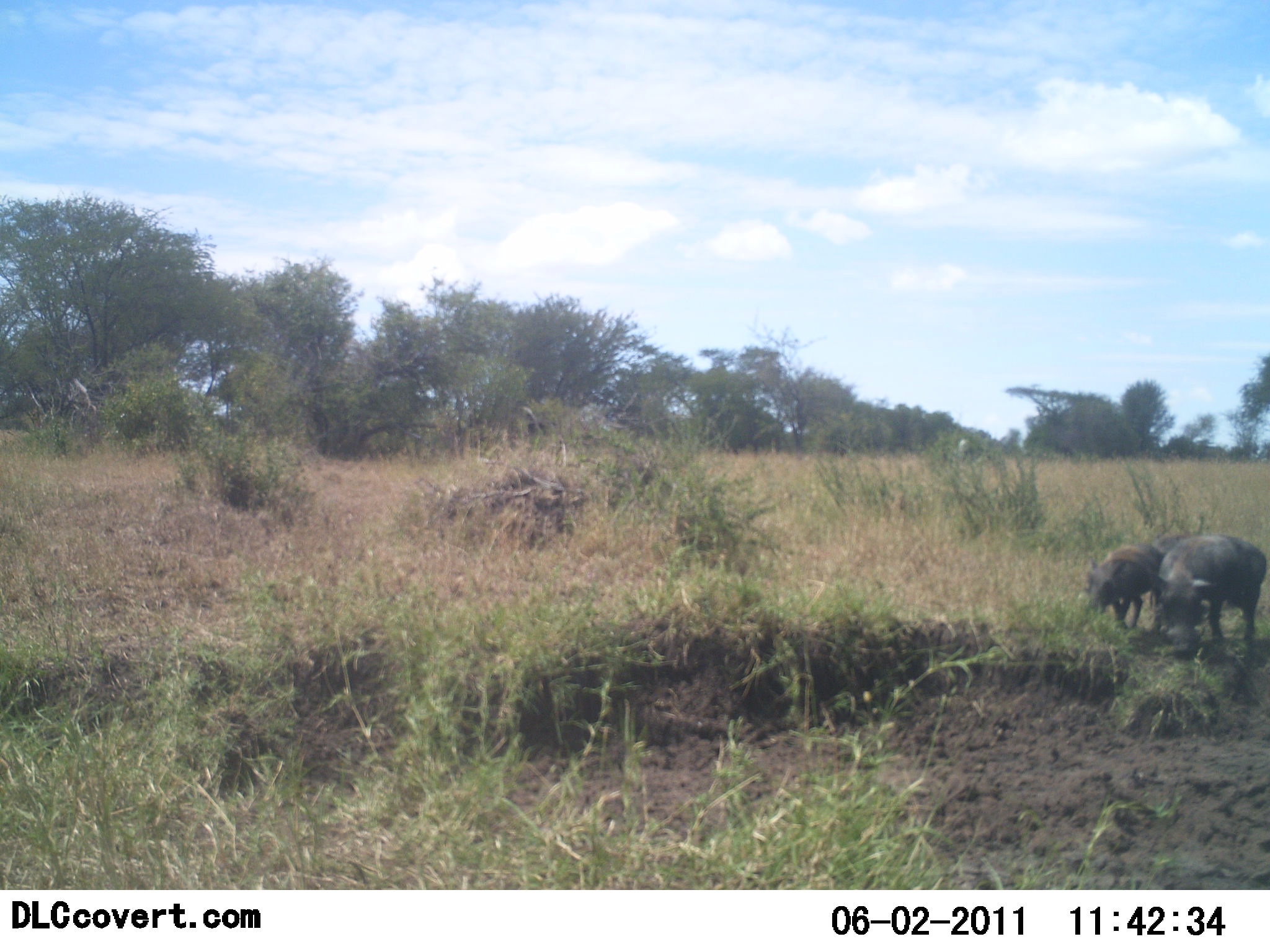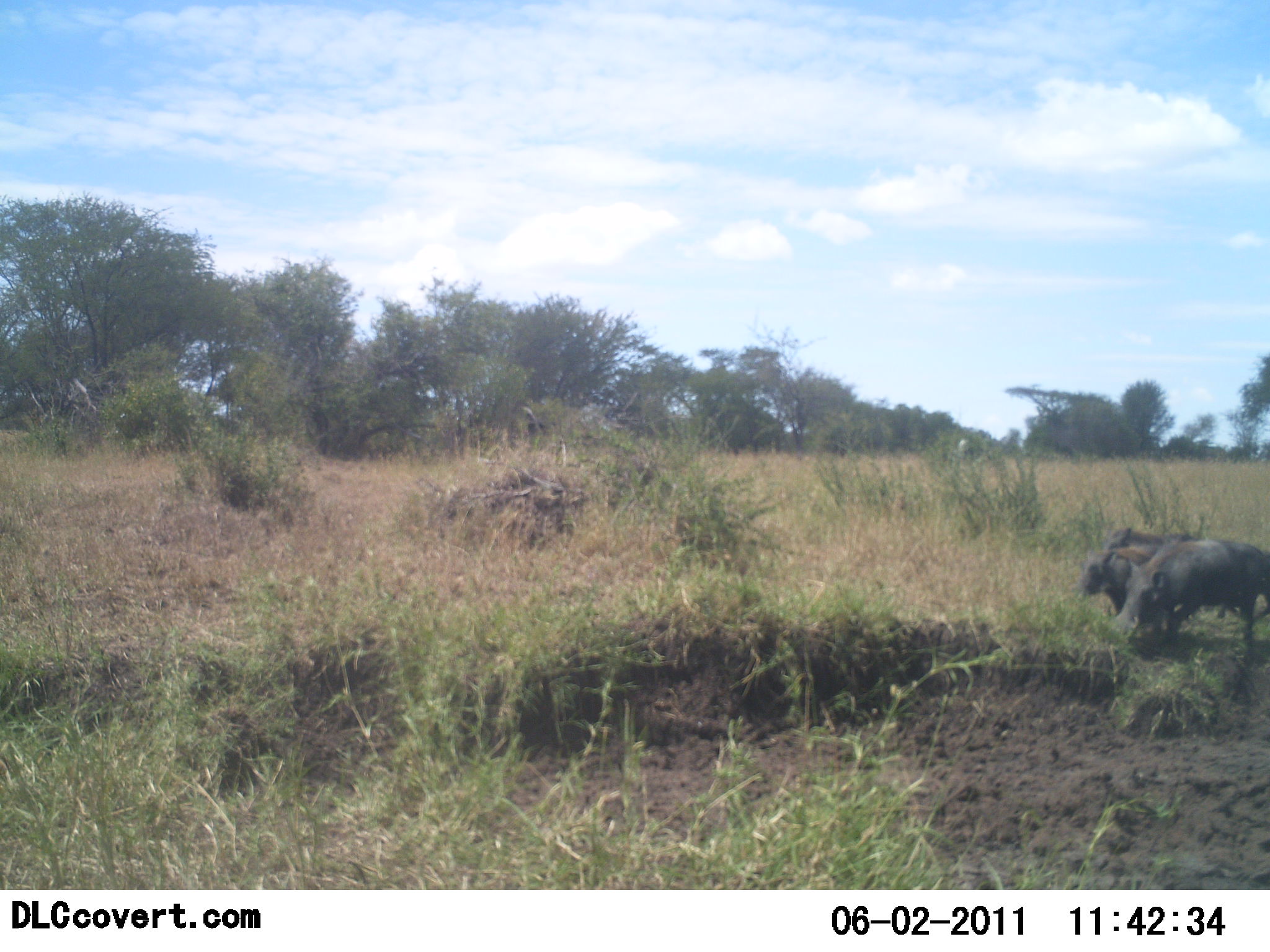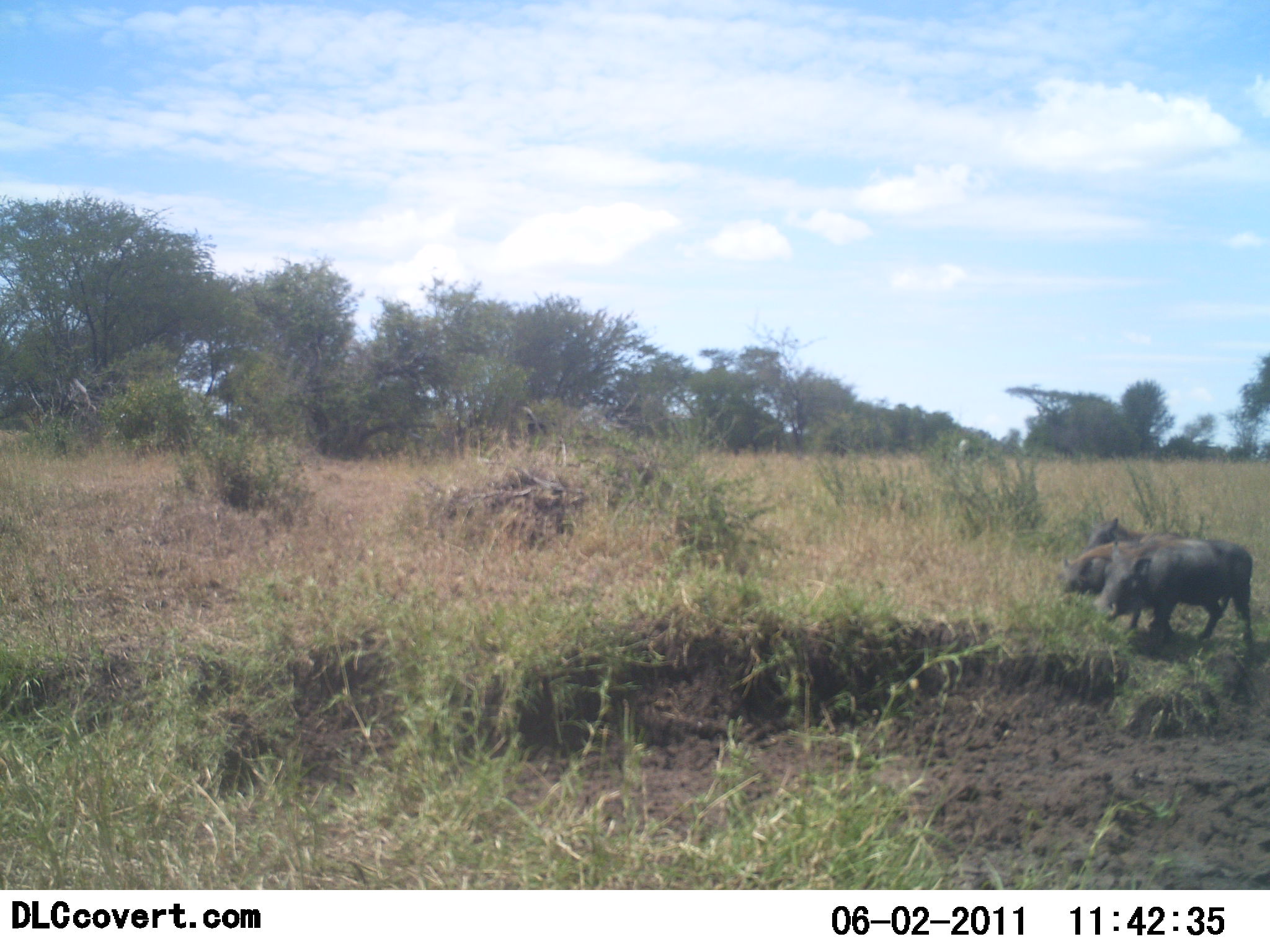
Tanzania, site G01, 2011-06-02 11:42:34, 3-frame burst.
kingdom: Animalia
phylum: Chordata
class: Mammalia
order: Artiodactyla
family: Suidae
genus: Phacochoerus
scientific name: Phacochoerus africanus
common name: warthog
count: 2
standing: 25%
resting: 0%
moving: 58%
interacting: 17%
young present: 8%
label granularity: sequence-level